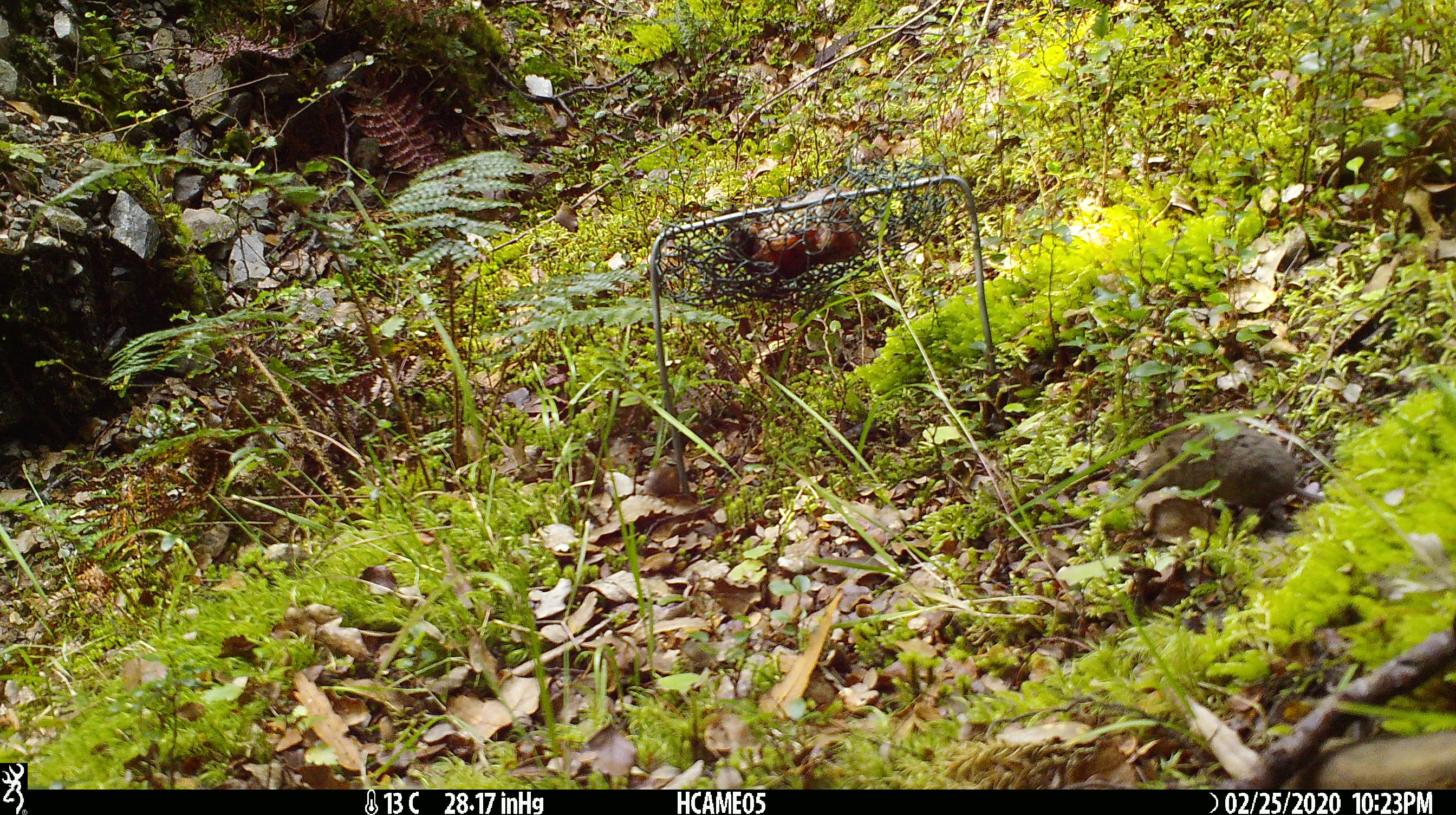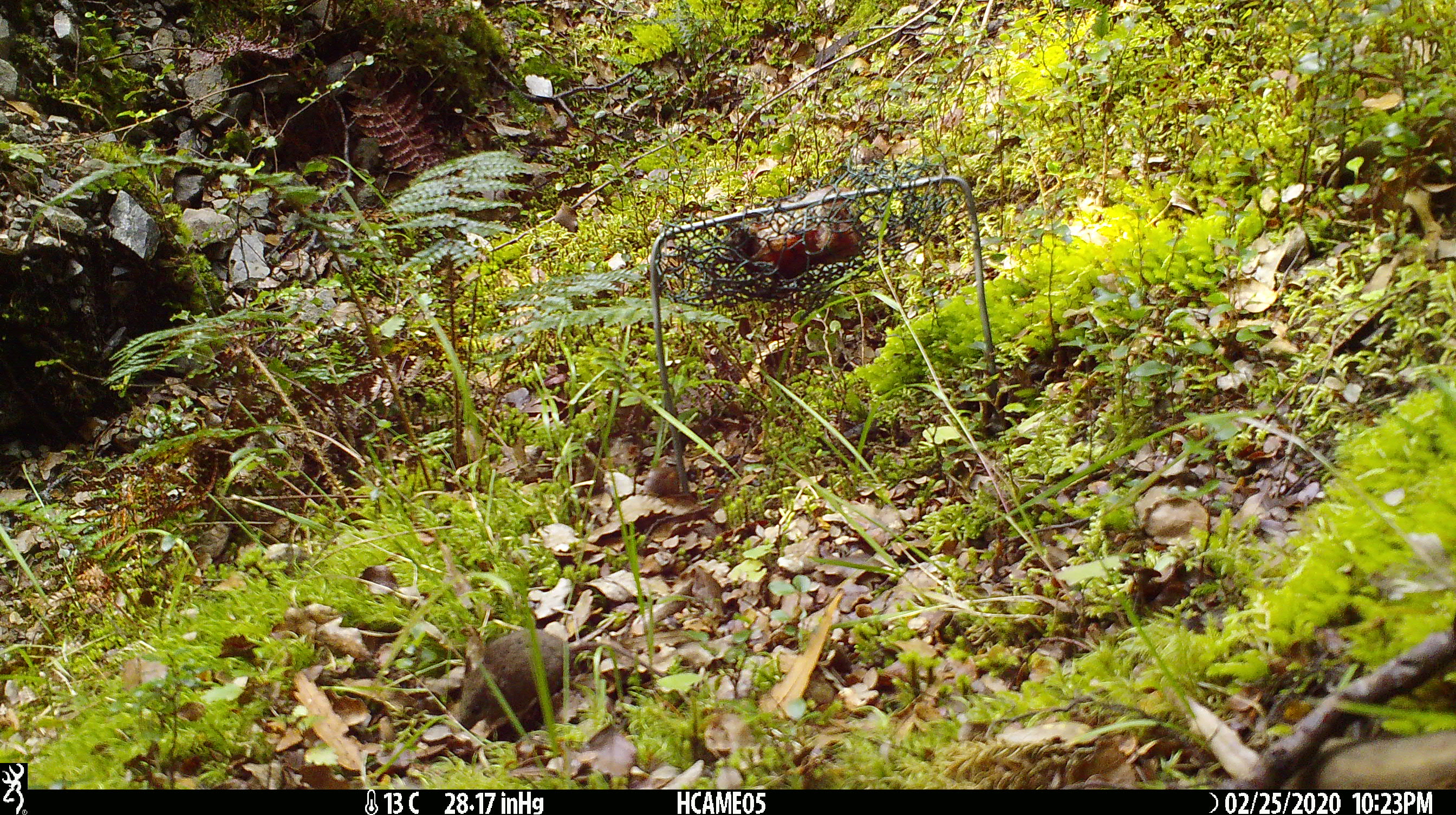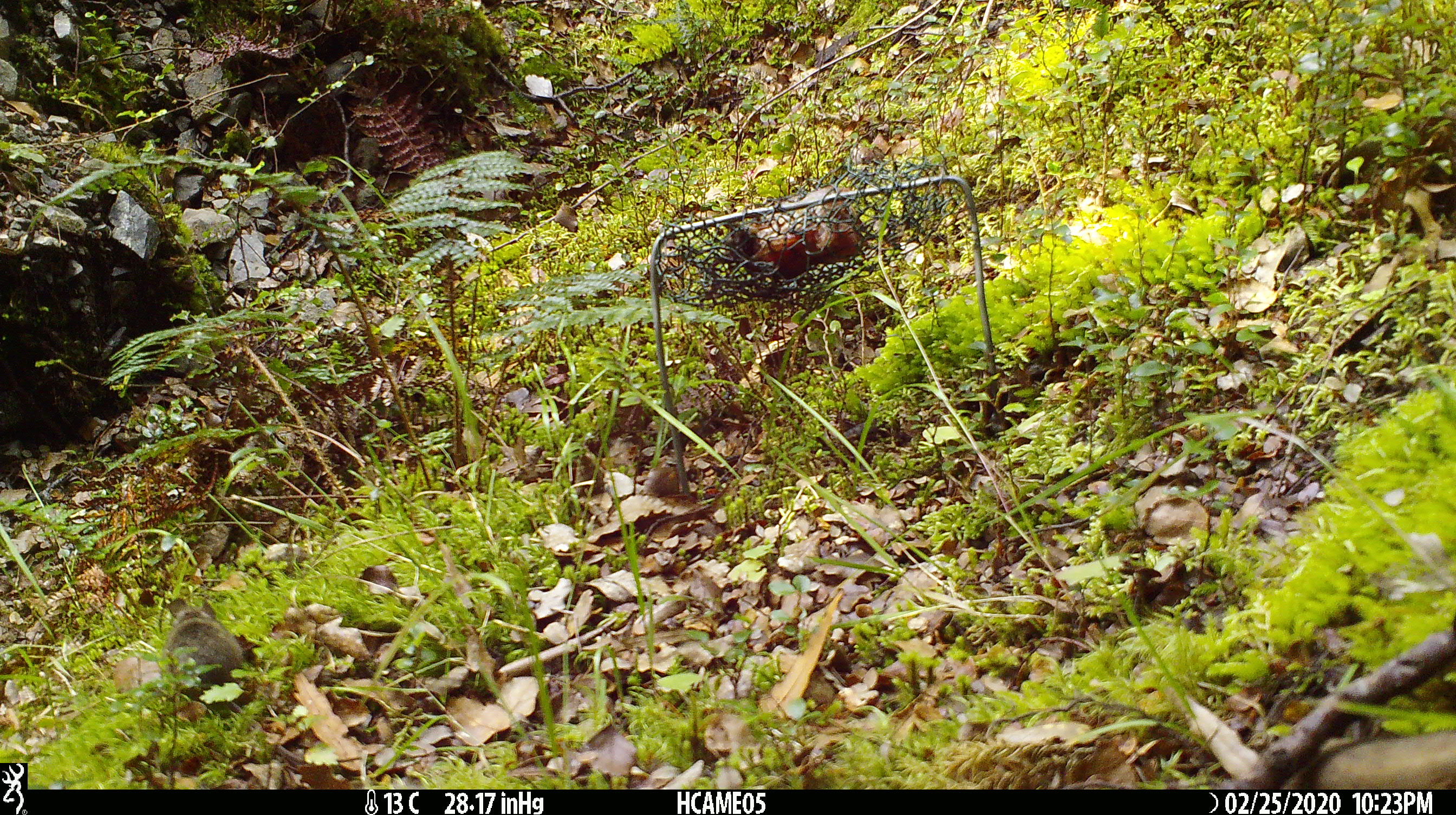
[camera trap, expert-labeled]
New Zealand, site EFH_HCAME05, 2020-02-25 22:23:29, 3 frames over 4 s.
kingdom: Animalia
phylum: Chordata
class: Mammalia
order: Rodentia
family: Muridae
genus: Mus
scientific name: Mus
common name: mouse